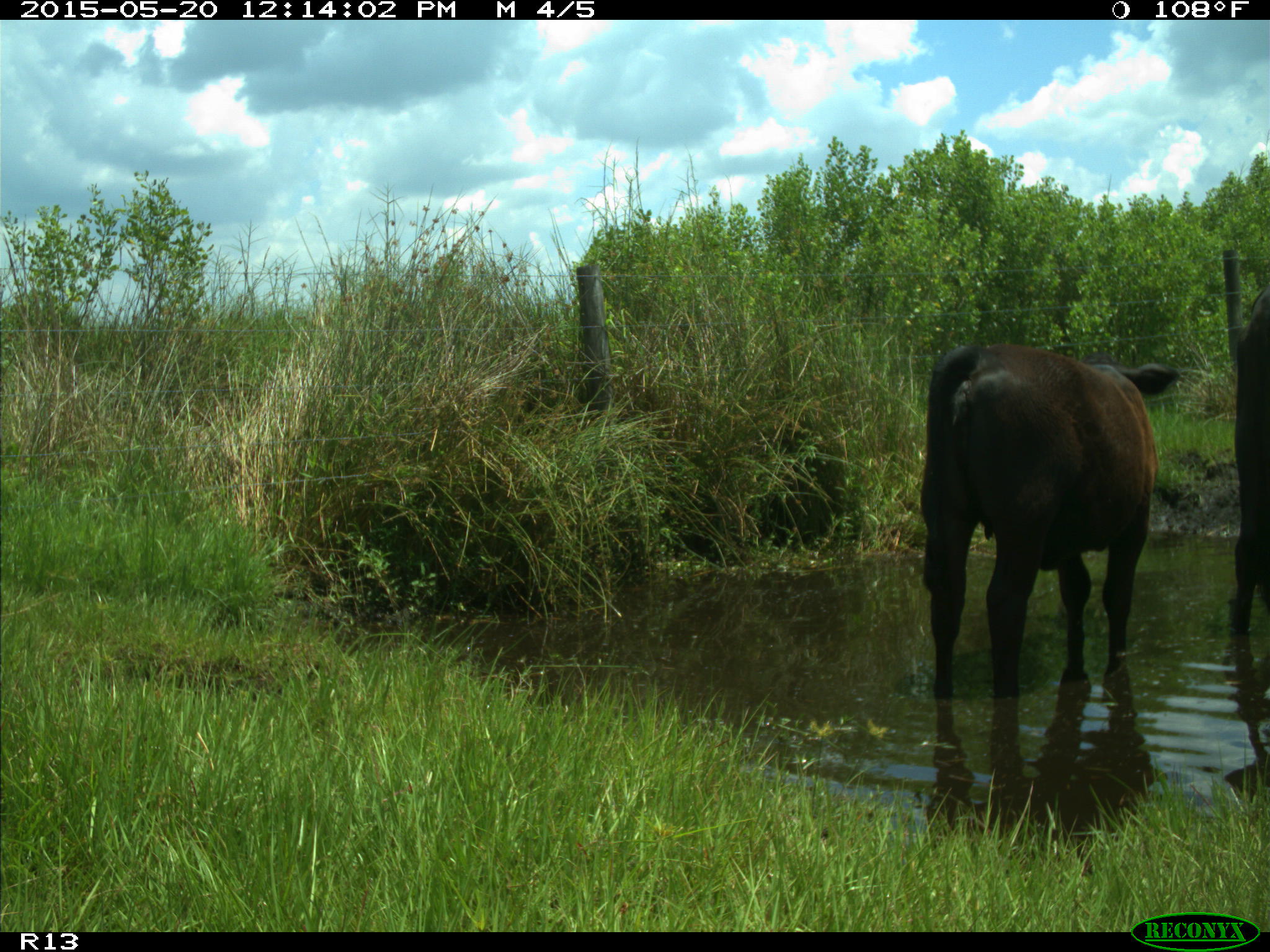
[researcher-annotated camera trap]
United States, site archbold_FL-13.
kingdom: Animalia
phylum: Chordata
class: Mammalia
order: Artiodactyla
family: Bovidae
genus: Bos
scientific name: Bos taurus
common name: domestic cow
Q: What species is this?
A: Bos taurus (domestic cow).